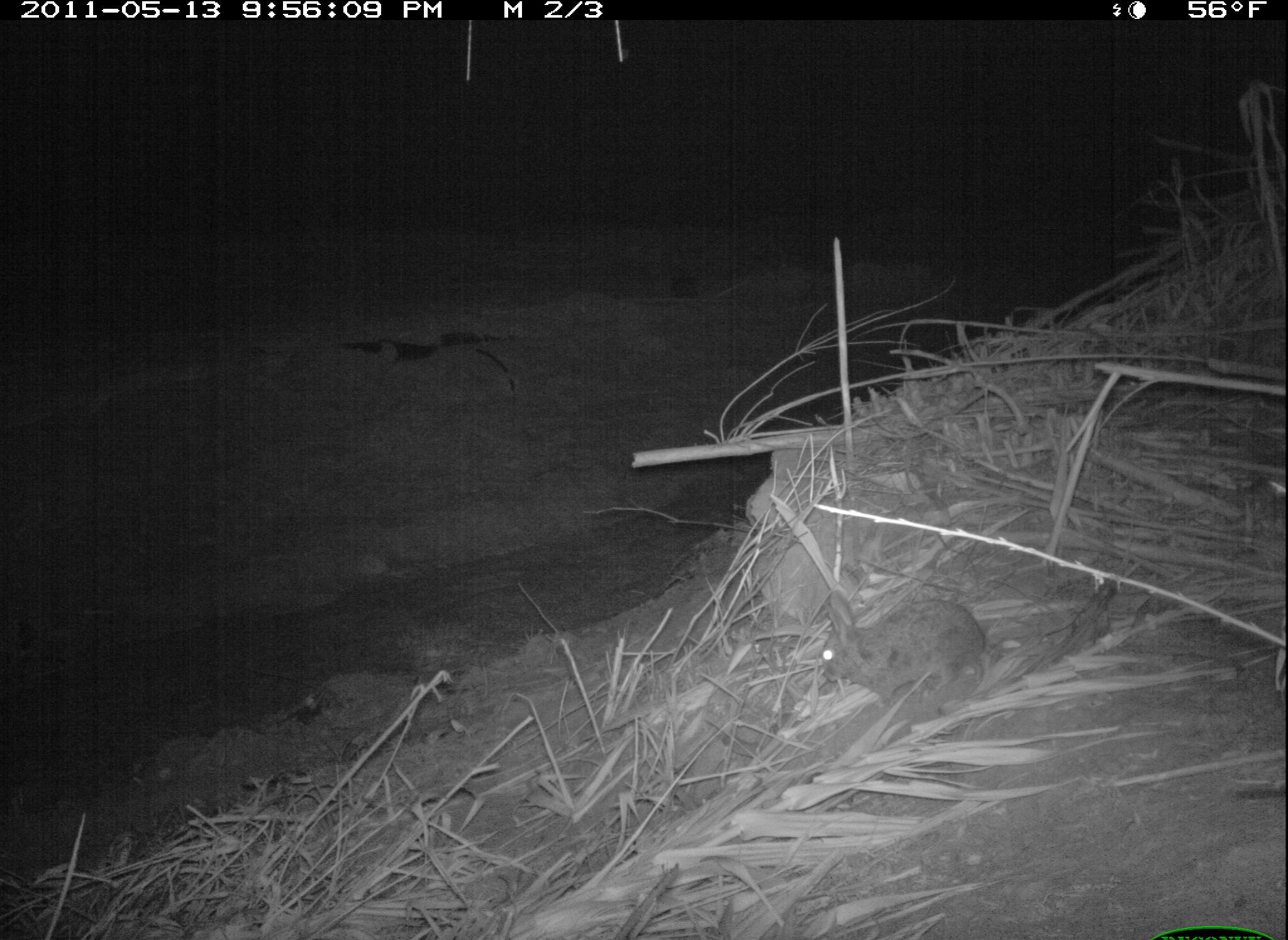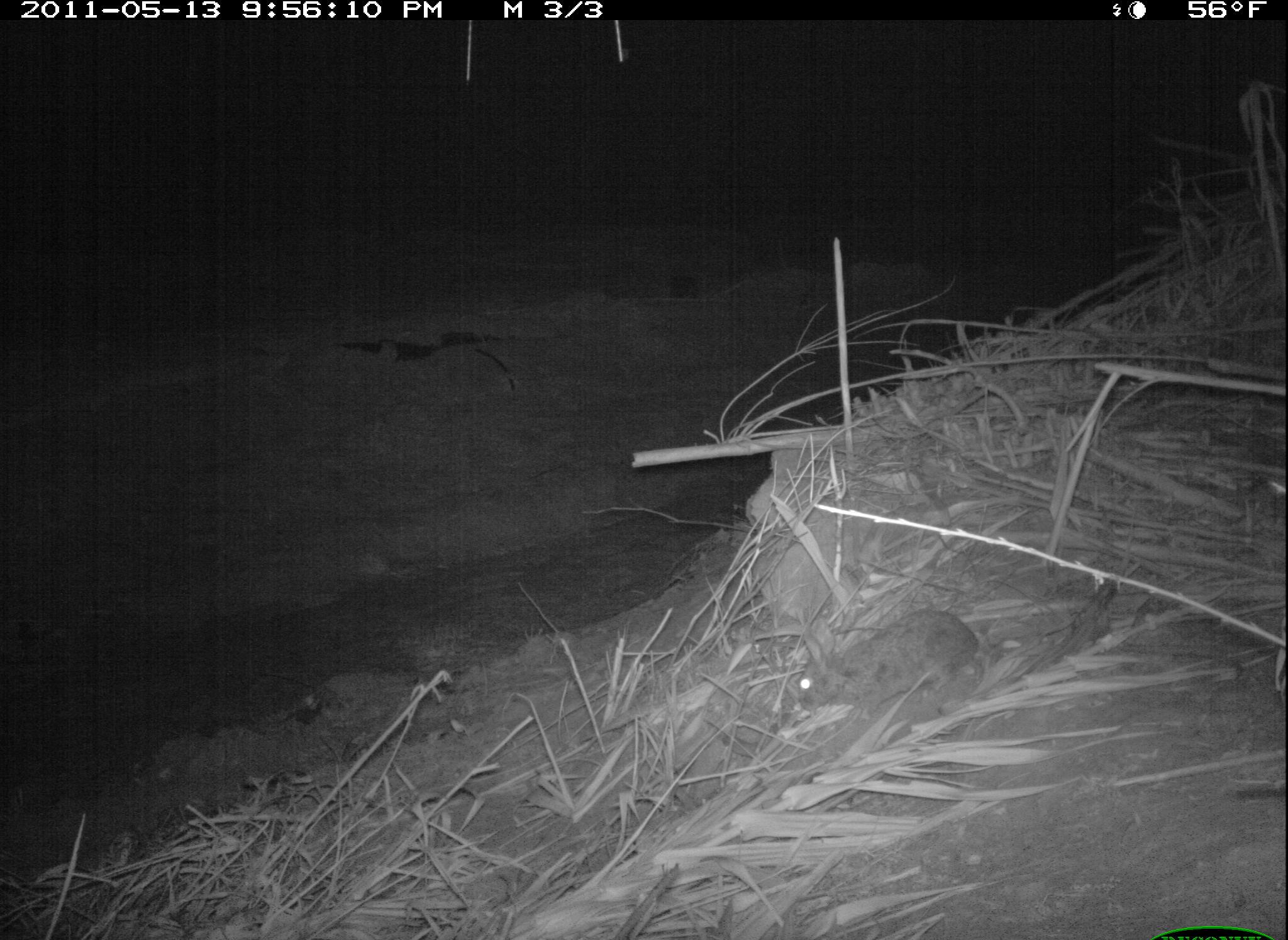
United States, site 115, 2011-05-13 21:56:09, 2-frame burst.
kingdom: Animalia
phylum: Chordata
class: Mammalia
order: Lagomorpha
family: Leporidae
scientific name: Leporidae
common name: rabbits and hares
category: rabbit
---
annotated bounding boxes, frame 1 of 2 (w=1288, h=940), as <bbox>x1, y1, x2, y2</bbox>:
rabbit: <bbox>818, 590, 997, 715</bbox>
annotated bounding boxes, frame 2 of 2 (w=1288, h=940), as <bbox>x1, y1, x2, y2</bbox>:
rabbit: <bbox>771, 606, 1008, 741</bbox>